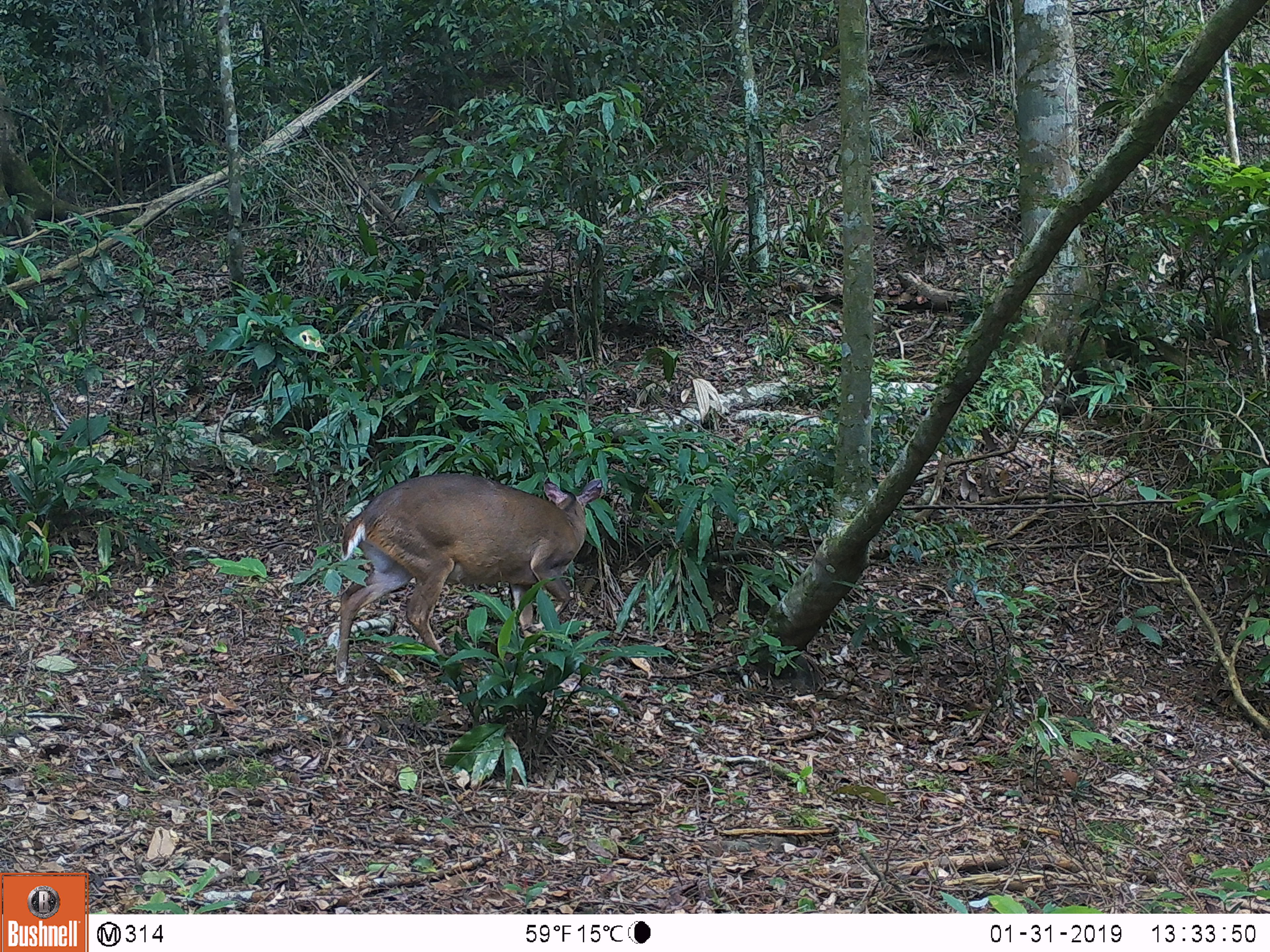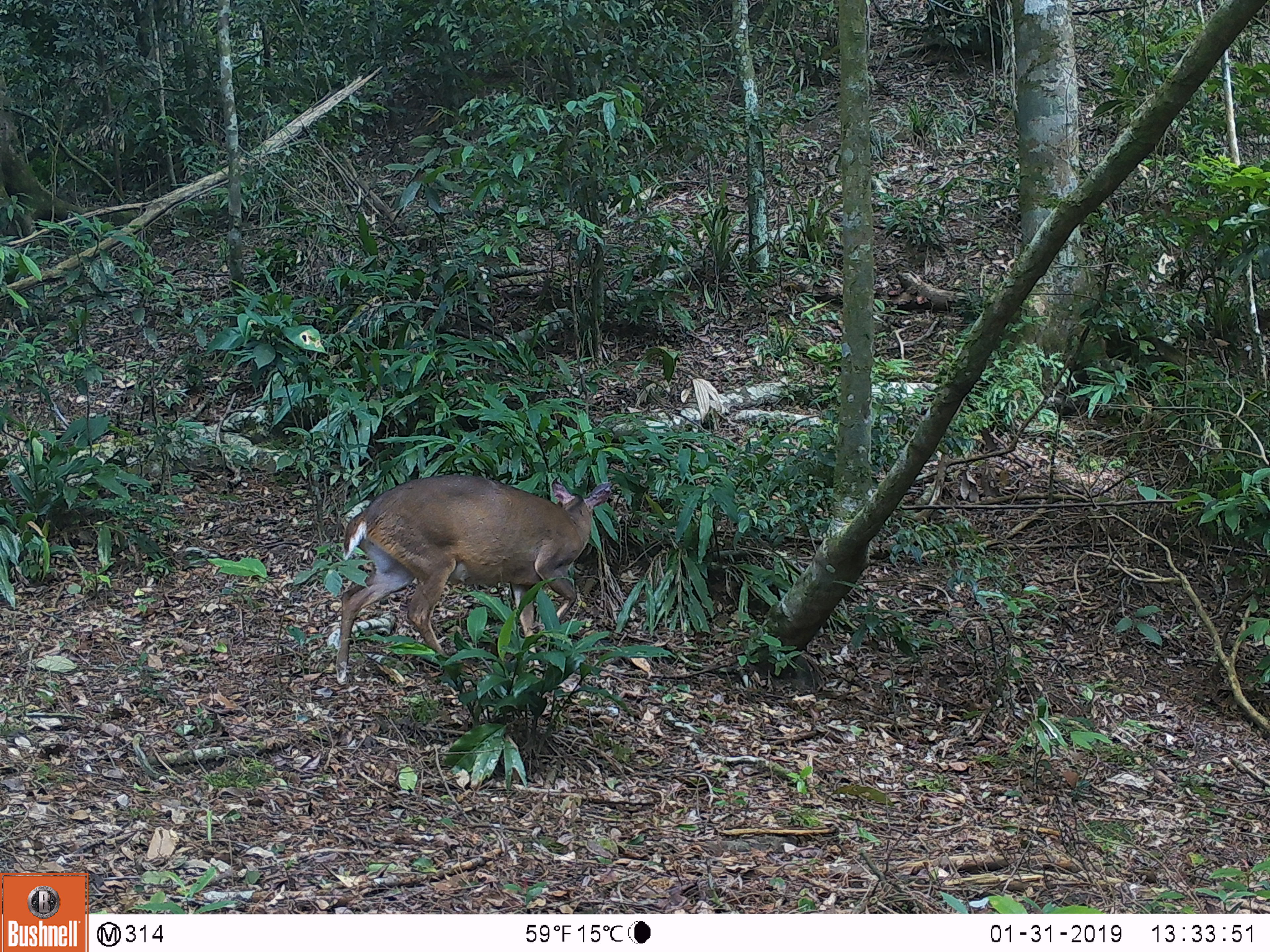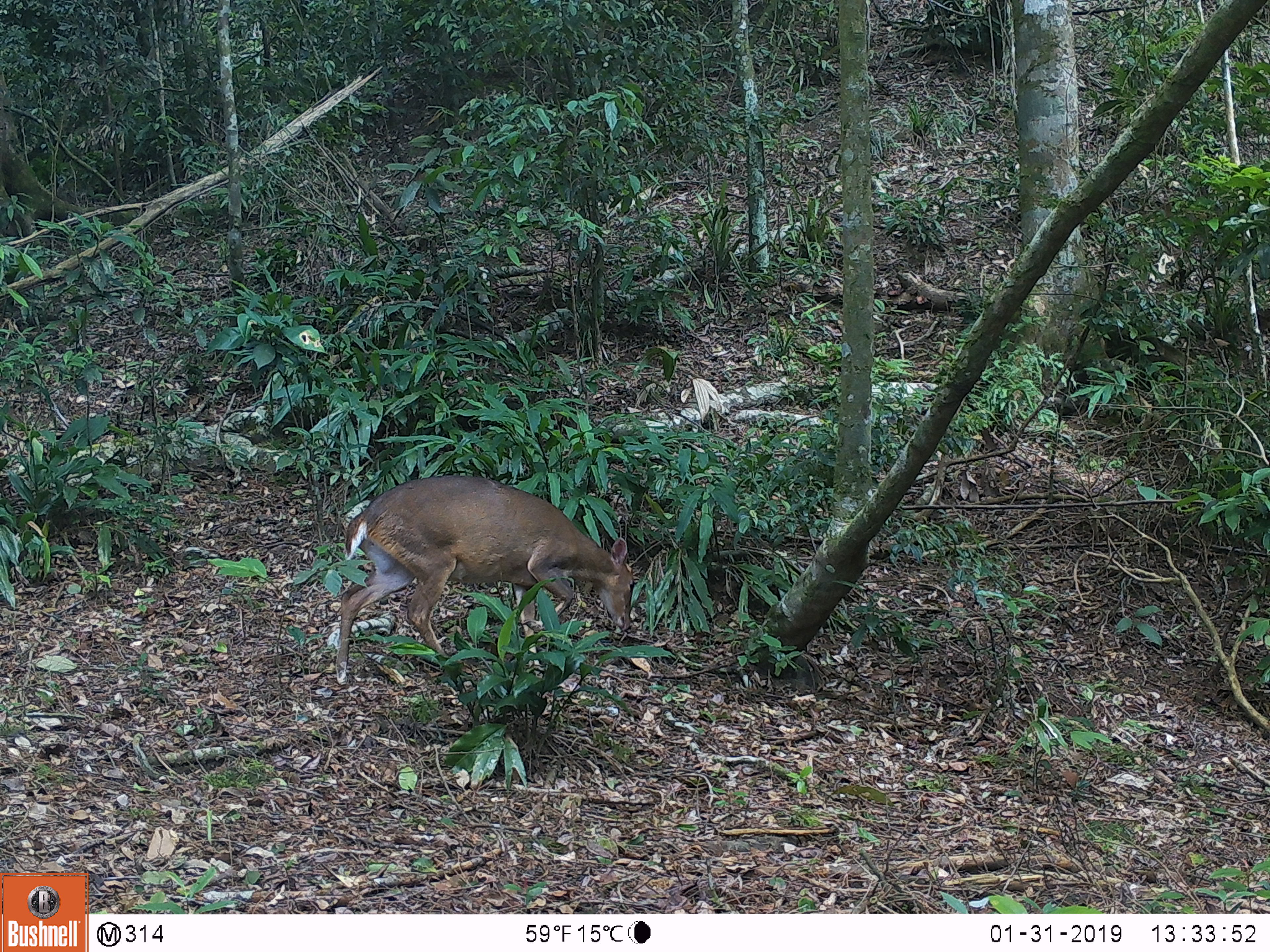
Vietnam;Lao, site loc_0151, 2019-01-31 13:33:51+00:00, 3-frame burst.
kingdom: Animalia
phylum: Chordata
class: Mammalia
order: Artiodactyla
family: Cervidae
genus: Muntiacus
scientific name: Muntiacus vuquangensis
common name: large-antlered muntjac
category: large antlered muntjac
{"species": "large antlered muntjac (large-antlered muntjac) (Muntiacus vuquangensis)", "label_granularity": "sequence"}